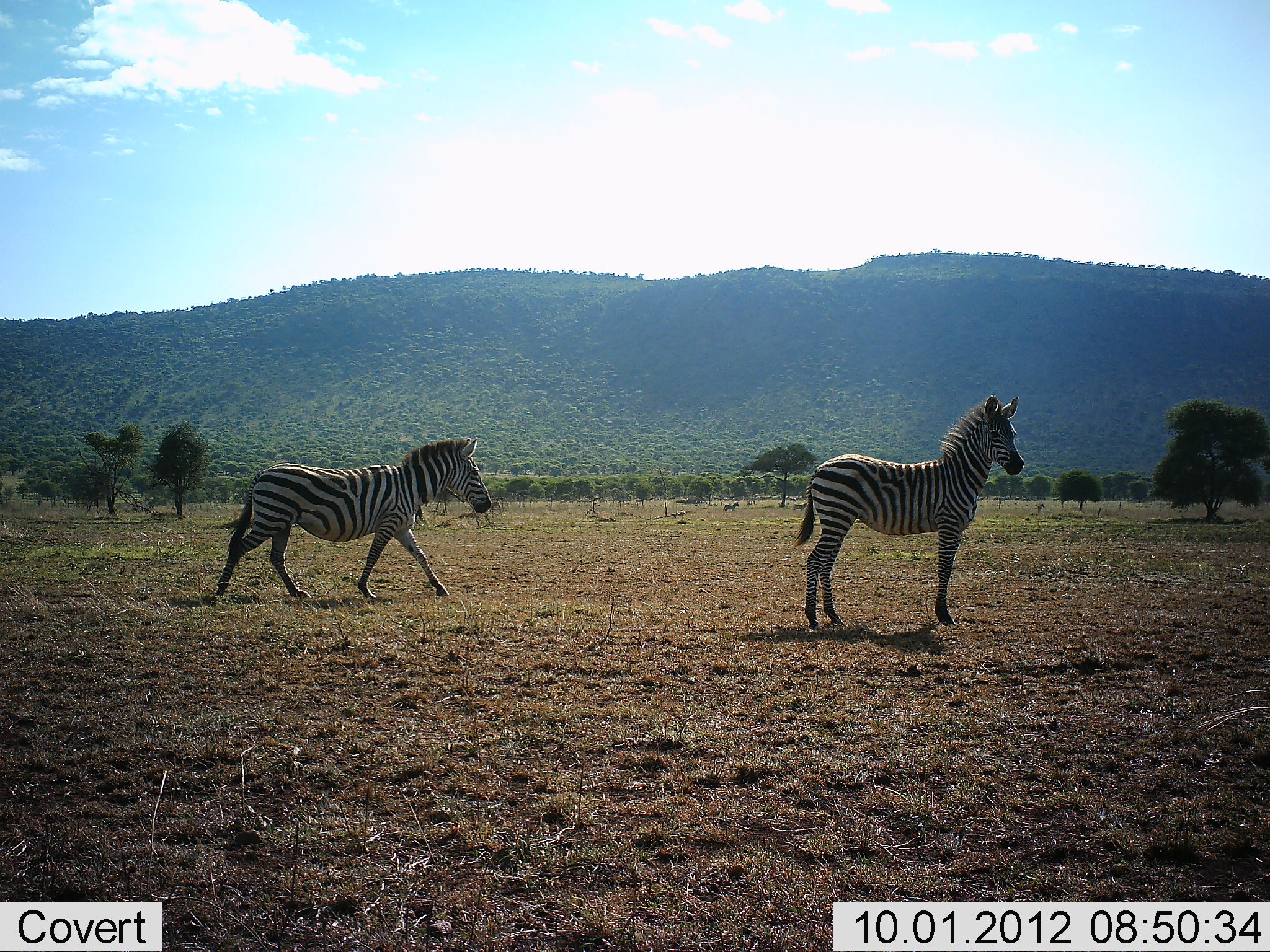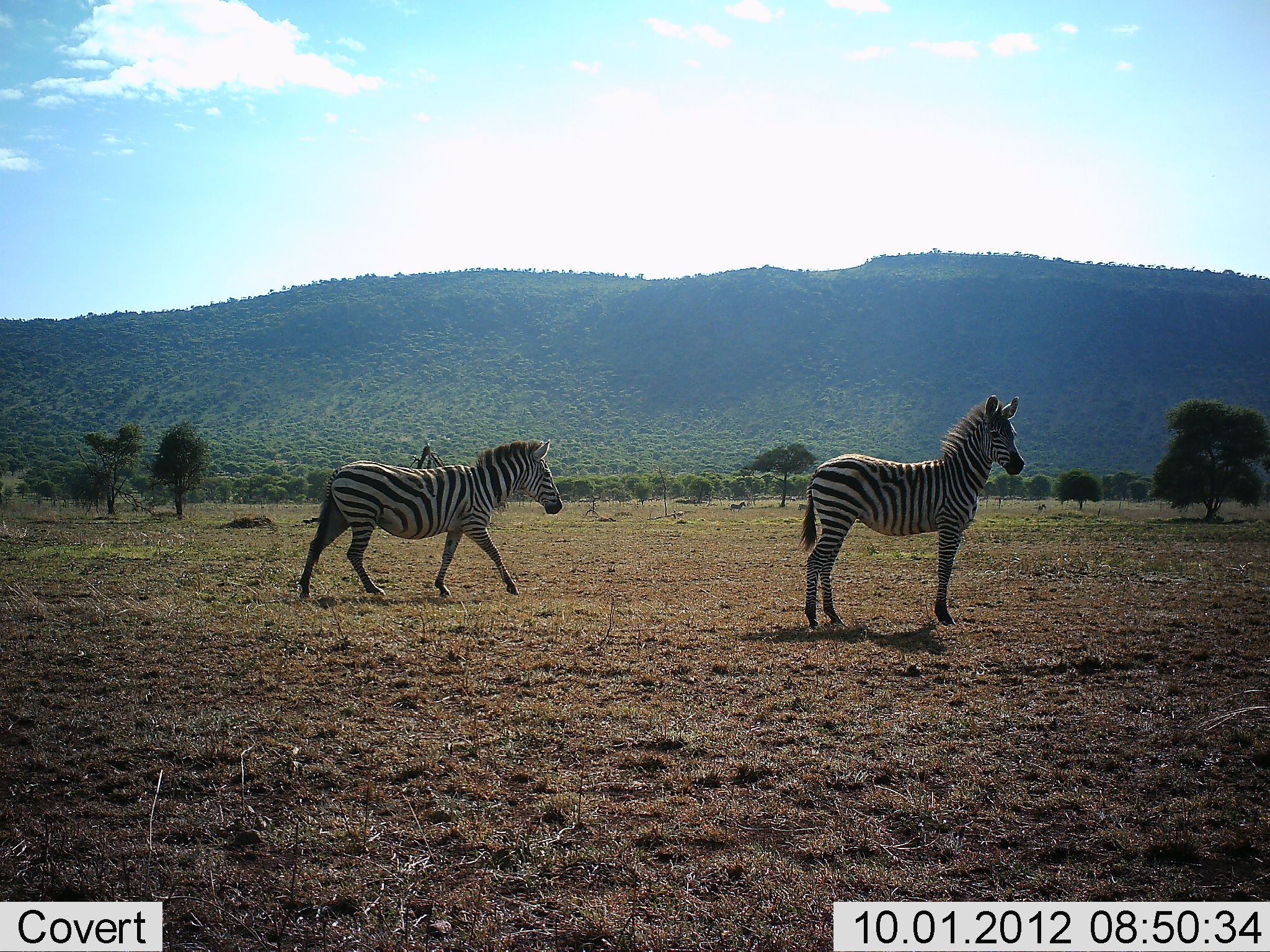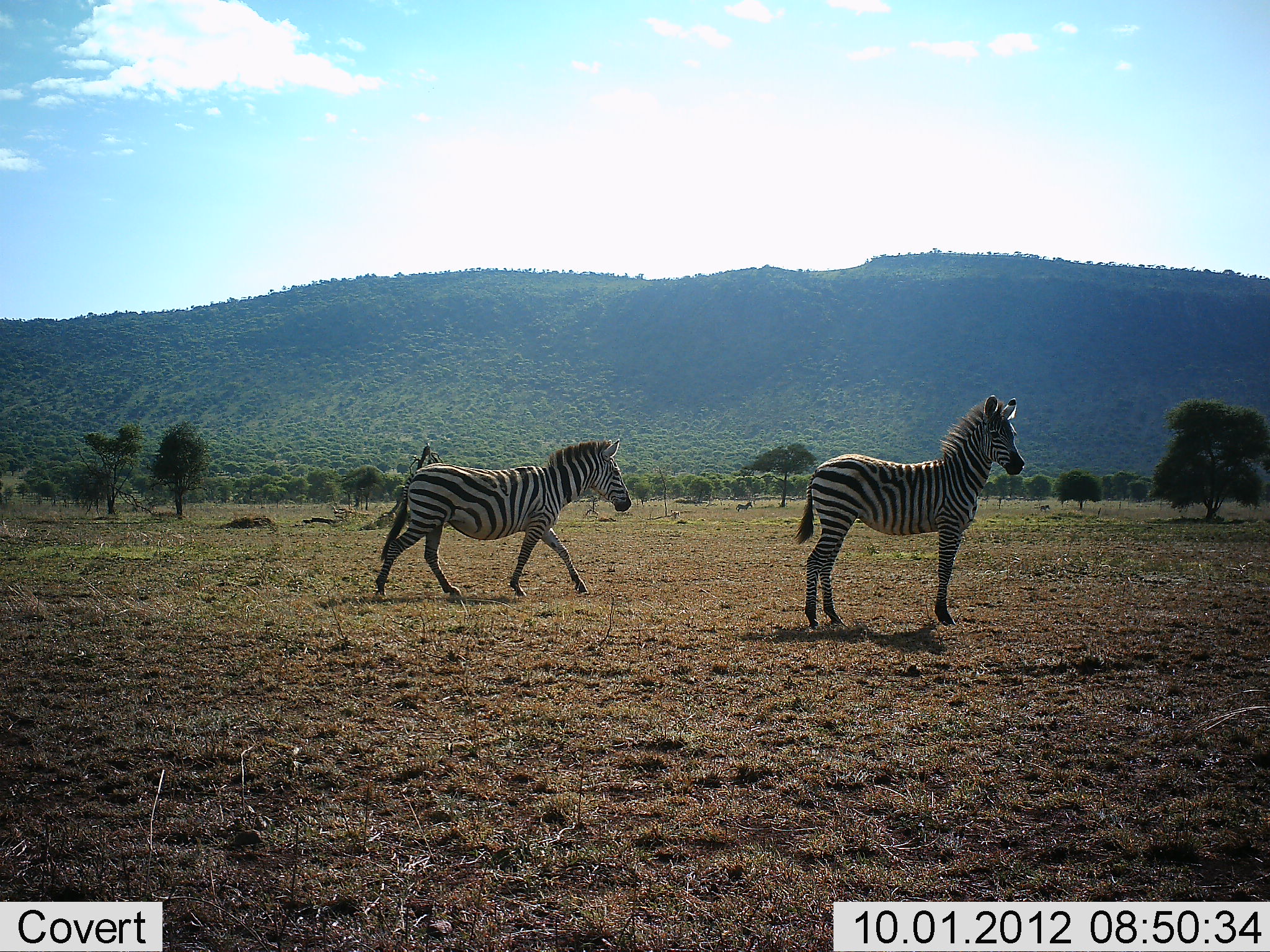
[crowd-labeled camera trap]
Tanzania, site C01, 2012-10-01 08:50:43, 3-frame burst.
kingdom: Animalia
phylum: Chordata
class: Mammalia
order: Perissodactyla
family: Equidae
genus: Equus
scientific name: Equus quagga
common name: plains zebra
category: zebra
Zebra (plains zebra) (Equus quagga), count 2. Behavior (volunteer vote fractions): standing 60%, resting 0%, moving 100%, interacting 0%. Young present (vote fraction): 10%. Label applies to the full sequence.